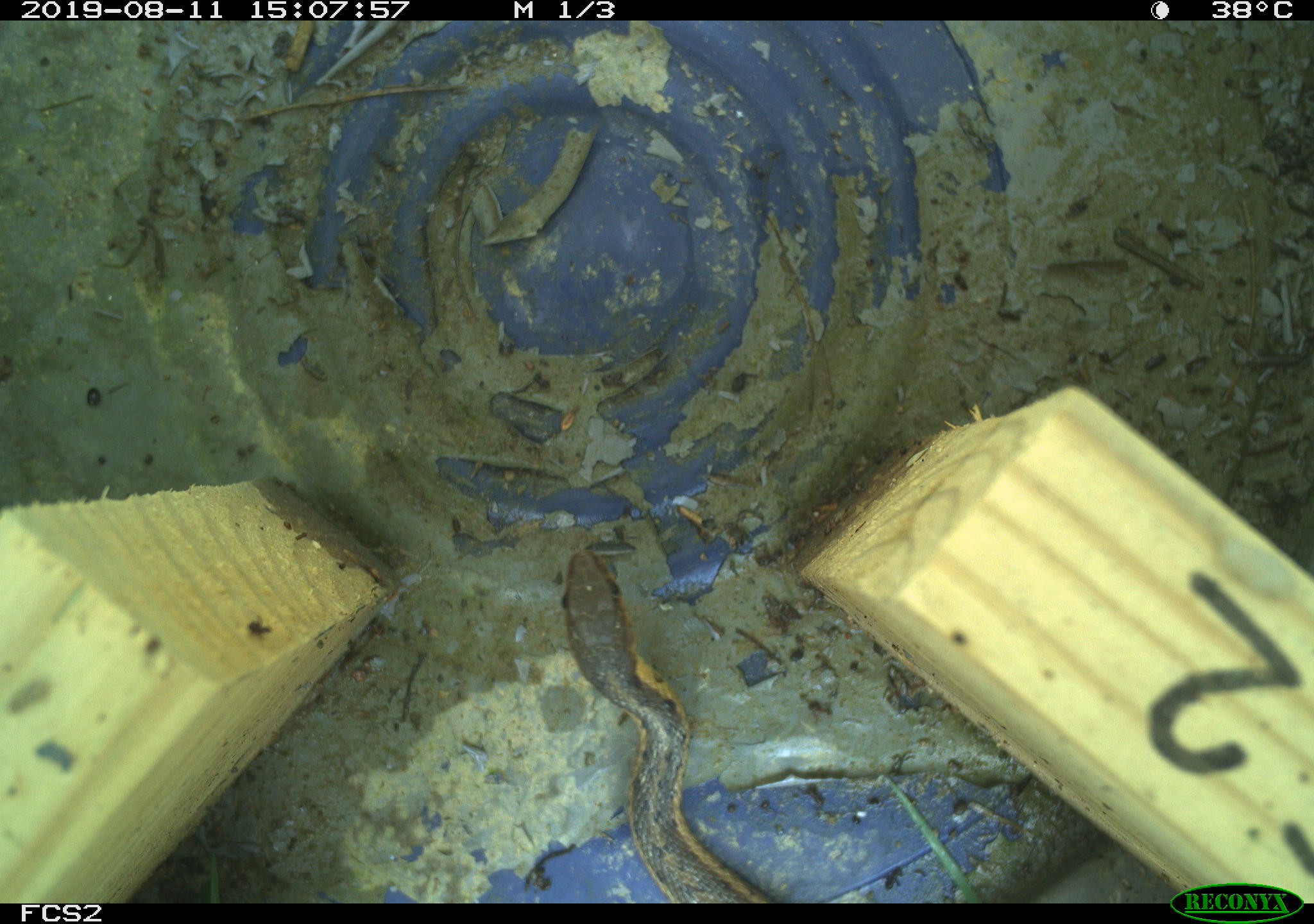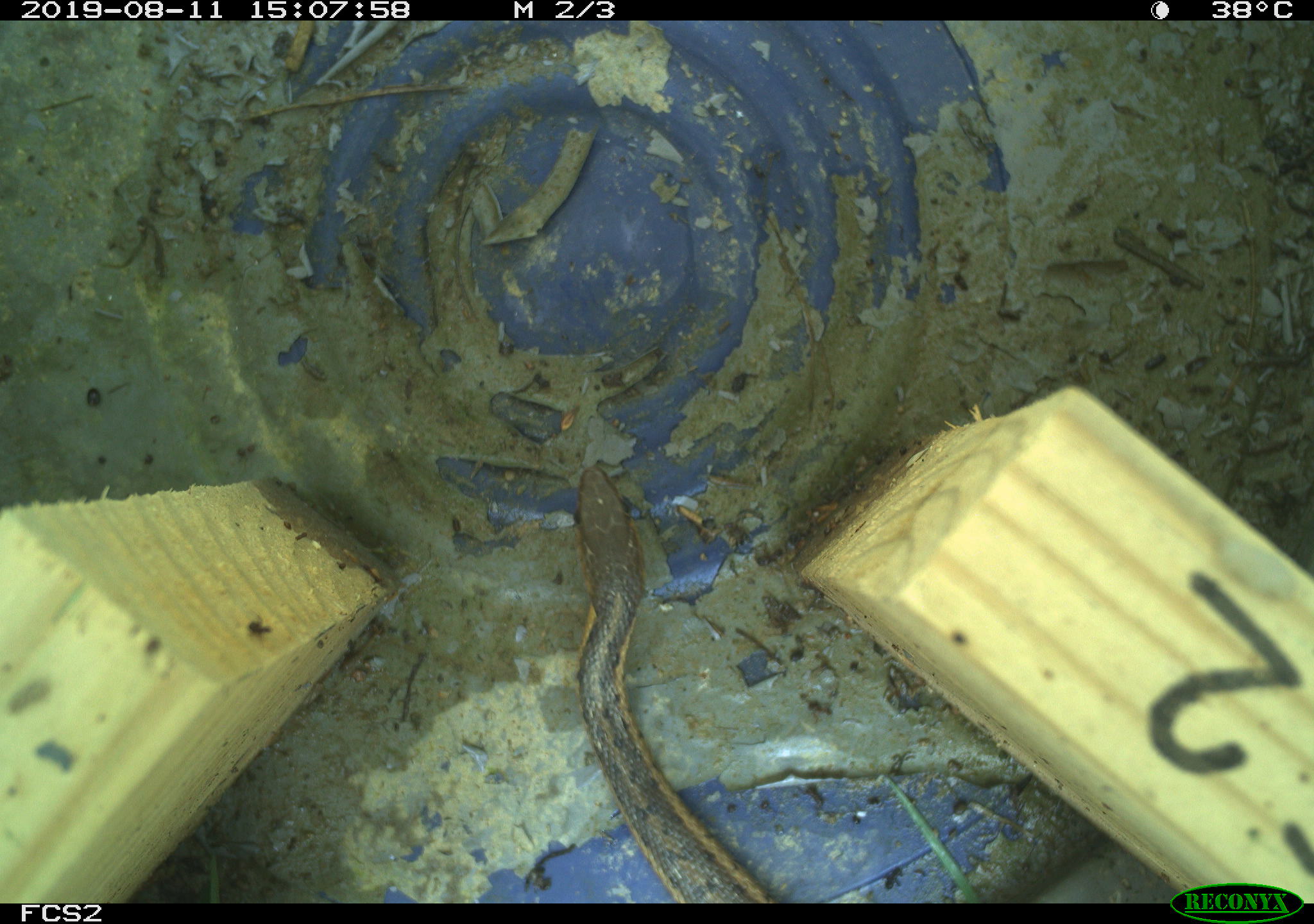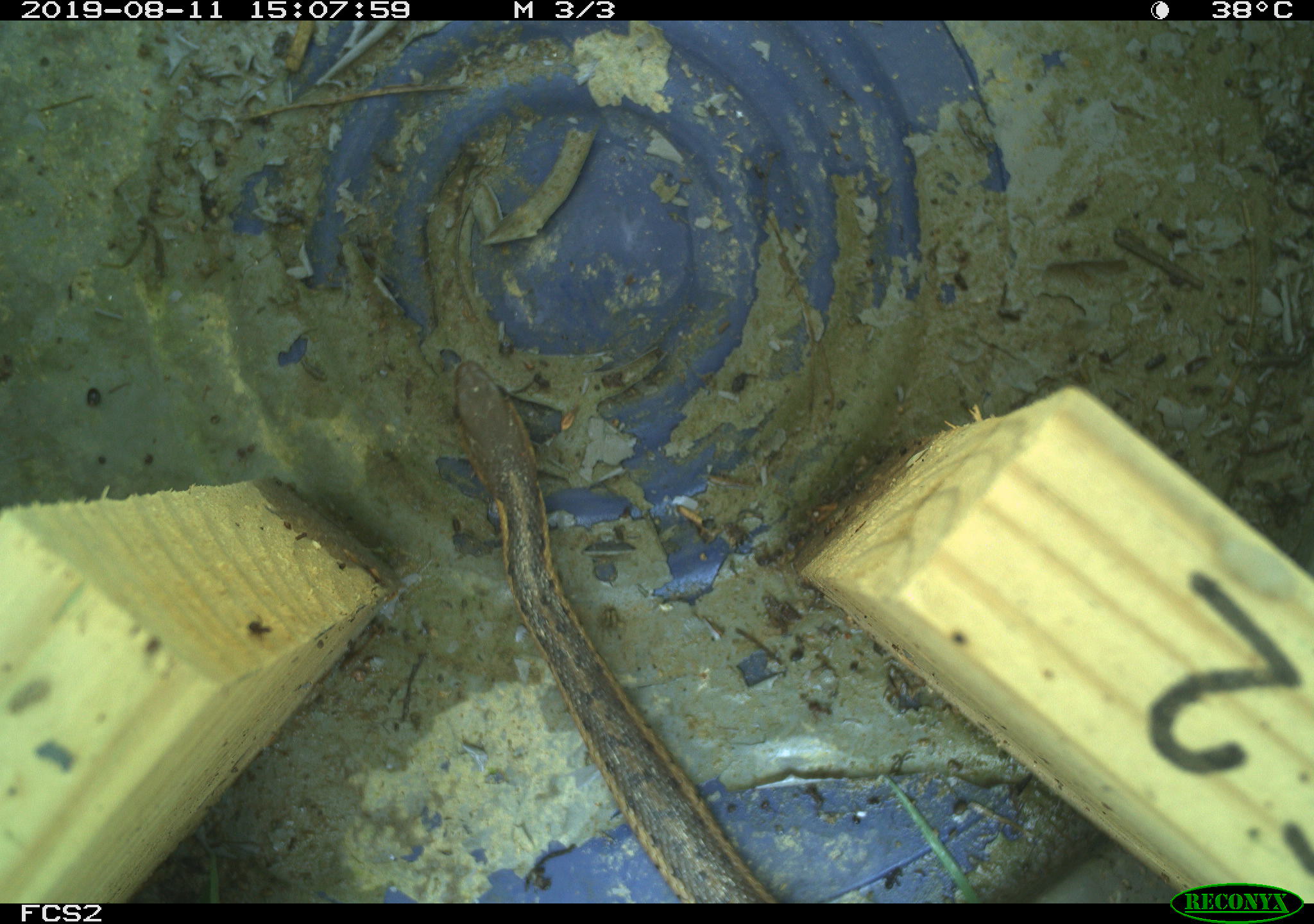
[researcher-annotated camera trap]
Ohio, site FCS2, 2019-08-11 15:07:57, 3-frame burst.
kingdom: Animalia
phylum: Chordata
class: Reptilia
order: Squamata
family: Colubridae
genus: Thamnophis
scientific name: Thamnophis sirtalis sirtalis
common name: eastern gartersnake